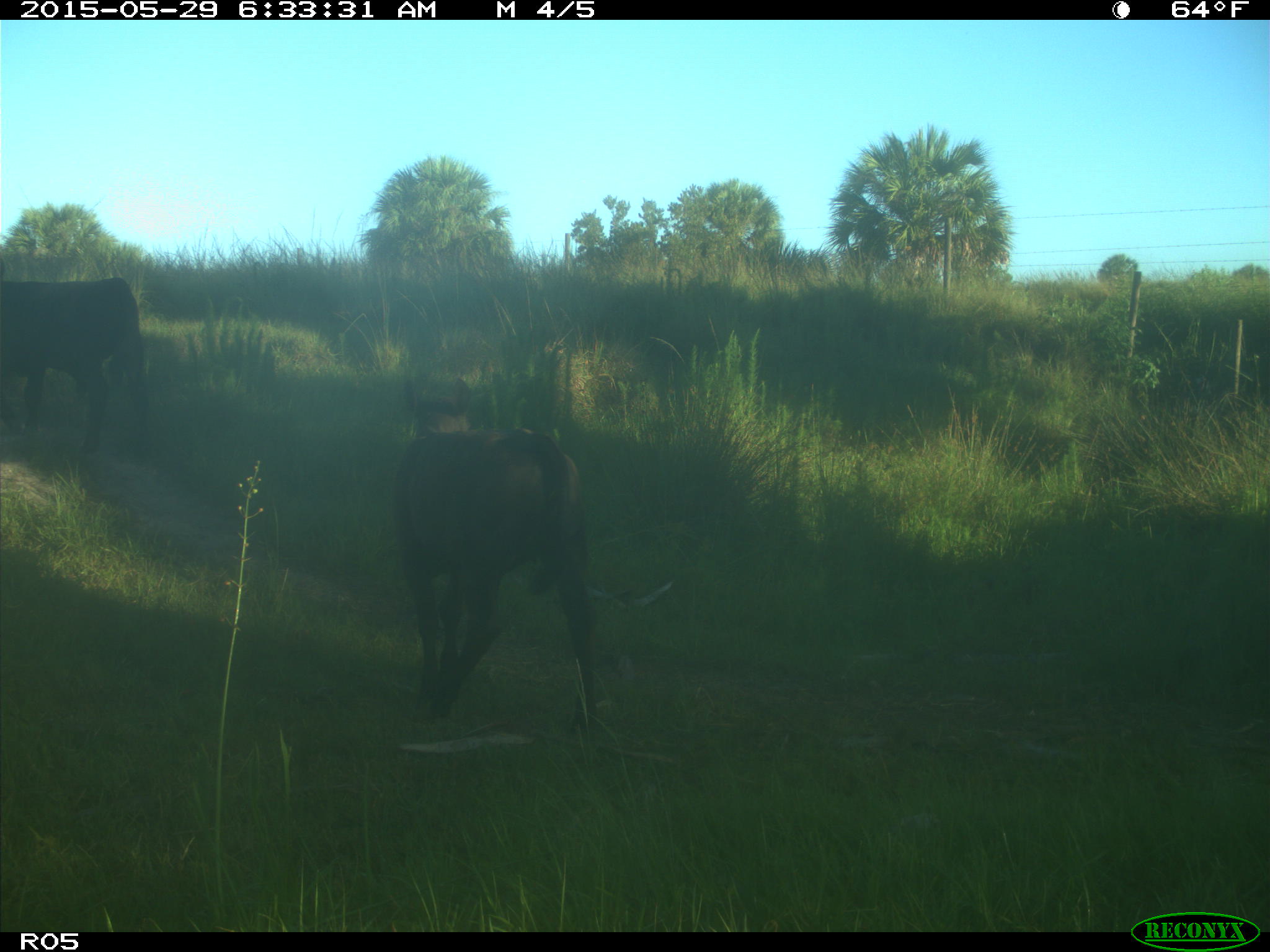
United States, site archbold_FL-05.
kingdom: Animalia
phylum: Chordata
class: Mammalia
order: Artiodactyla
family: Bovidae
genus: Bos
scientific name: Bos taurus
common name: domestic cow